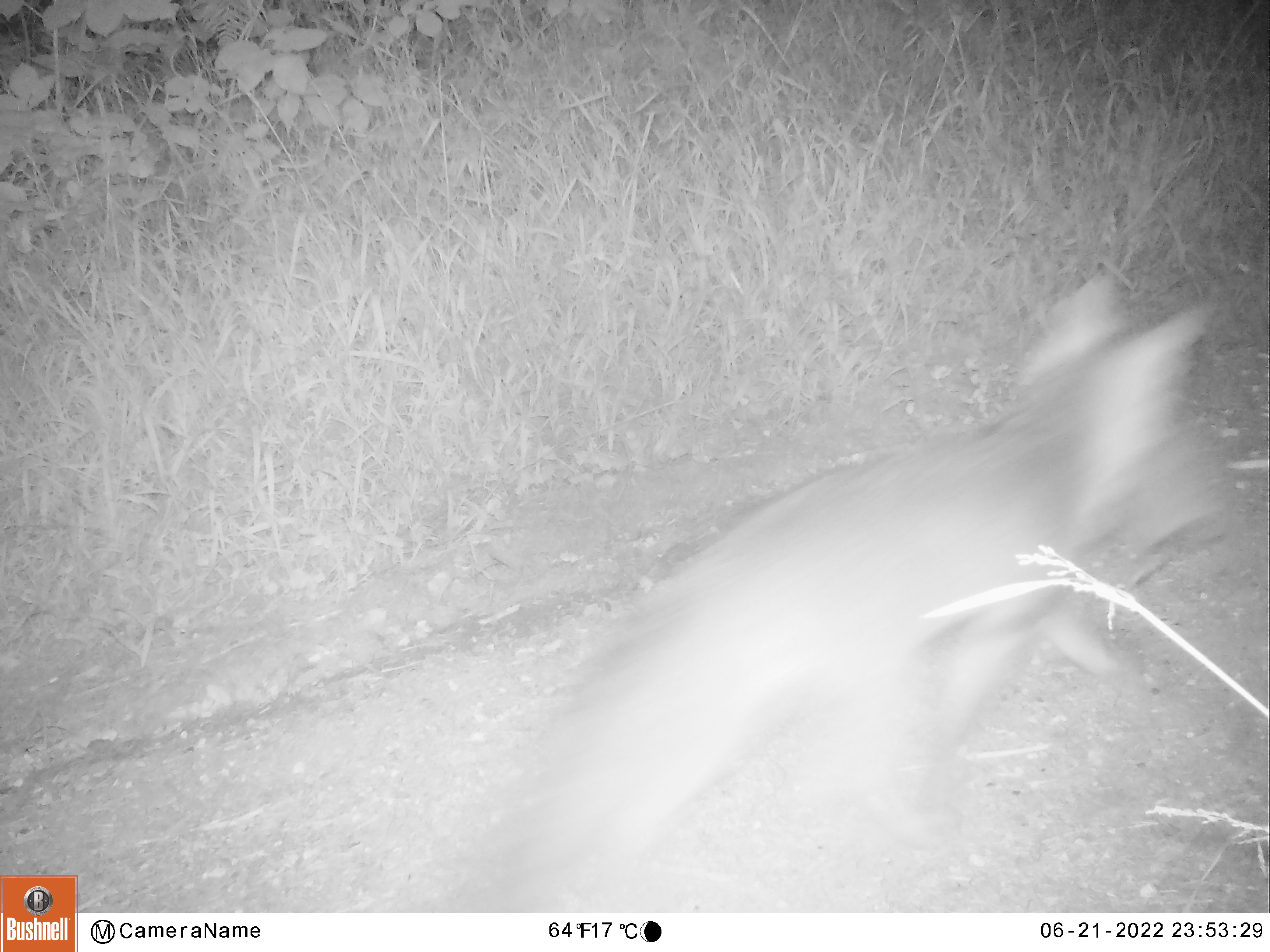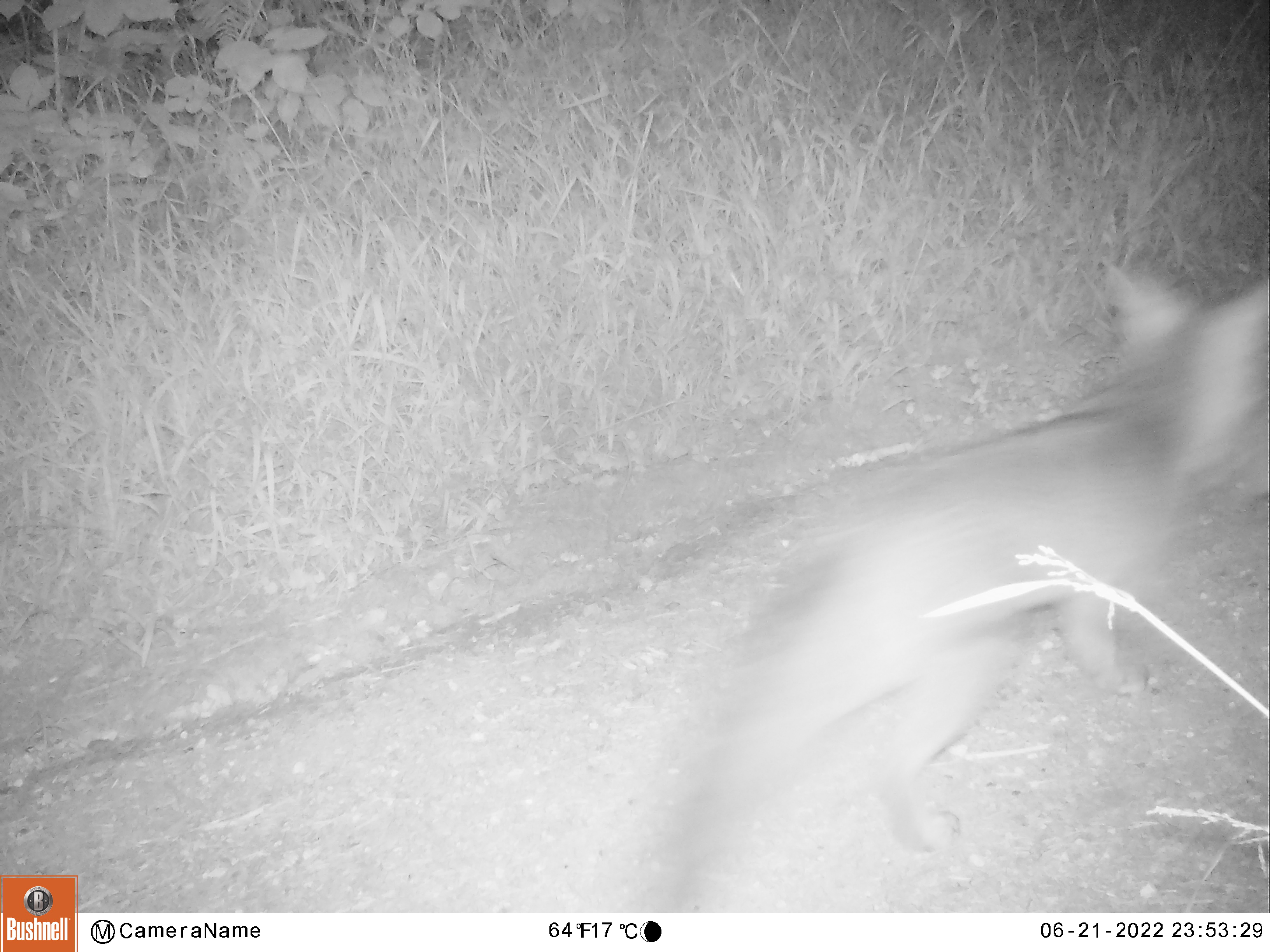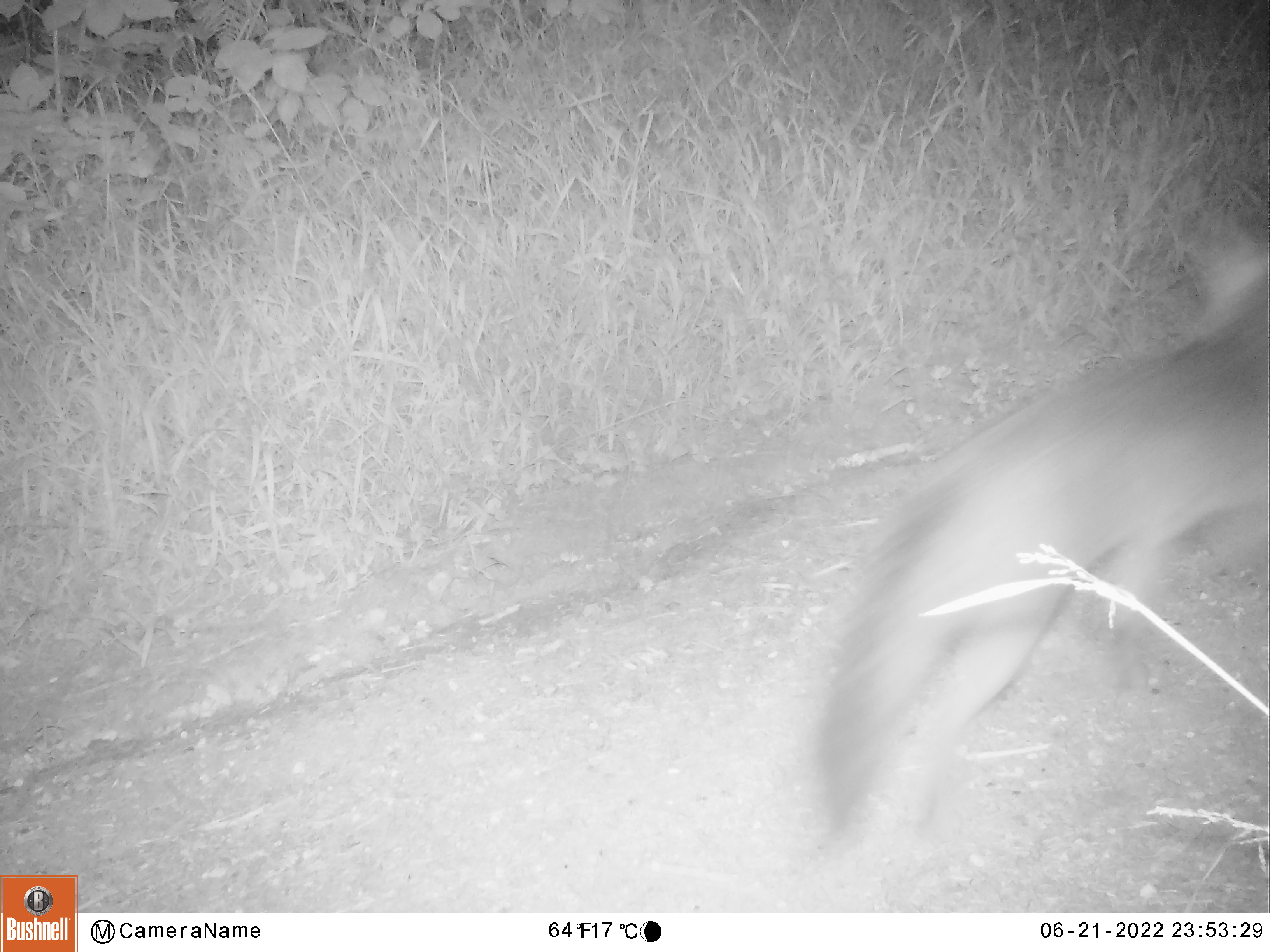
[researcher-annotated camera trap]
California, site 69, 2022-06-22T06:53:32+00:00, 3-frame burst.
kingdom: Animalia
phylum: Chordata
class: Mammalia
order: Carnivora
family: Canidae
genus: Urocyon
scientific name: Urocyon cinereoargenteus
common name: gray fox